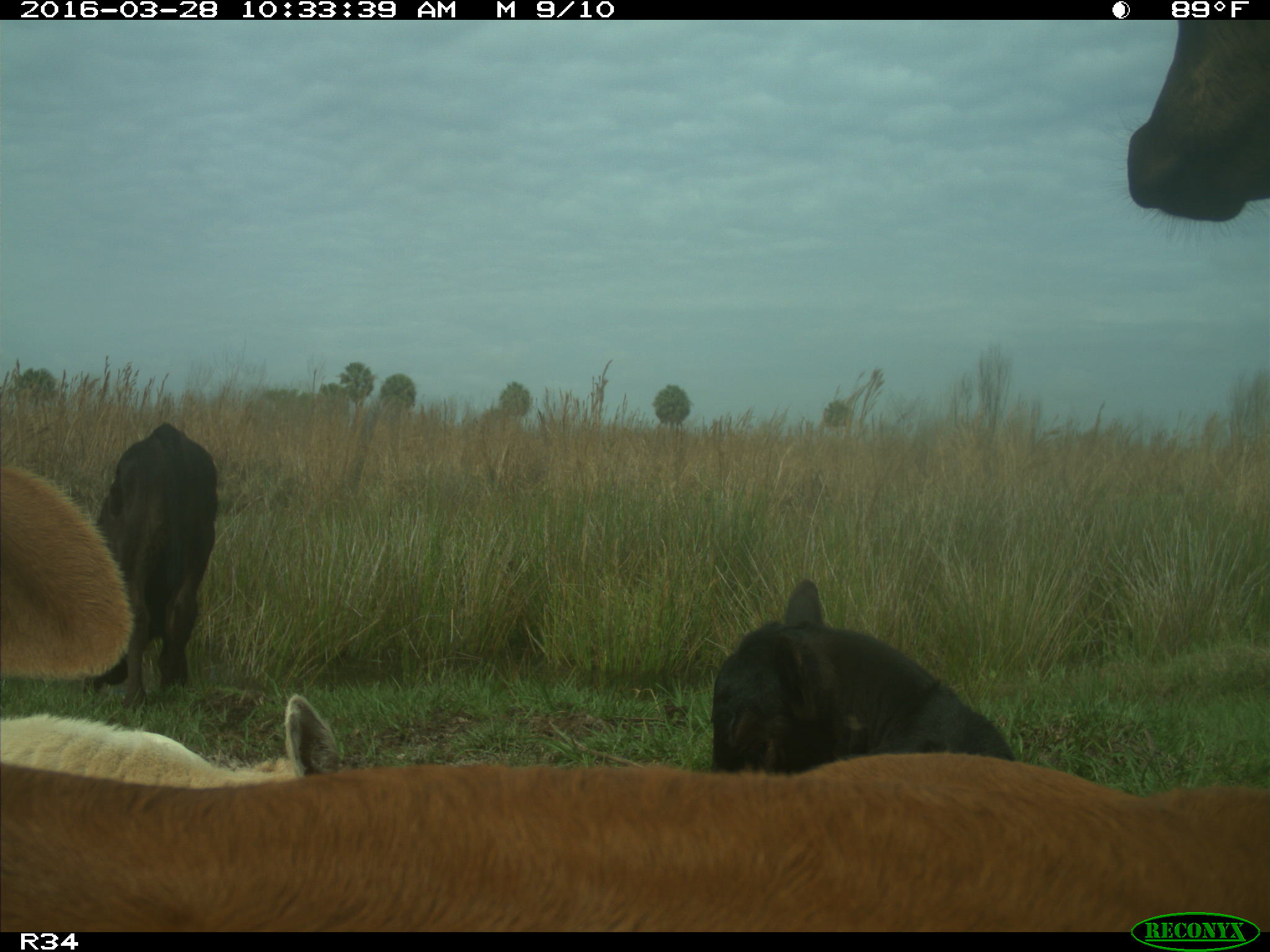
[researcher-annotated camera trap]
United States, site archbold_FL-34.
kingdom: Animalia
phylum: Chordata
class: Mammalia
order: Artiodactyla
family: Bovidae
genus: Bos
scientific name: Bos taurus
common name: domestic cow